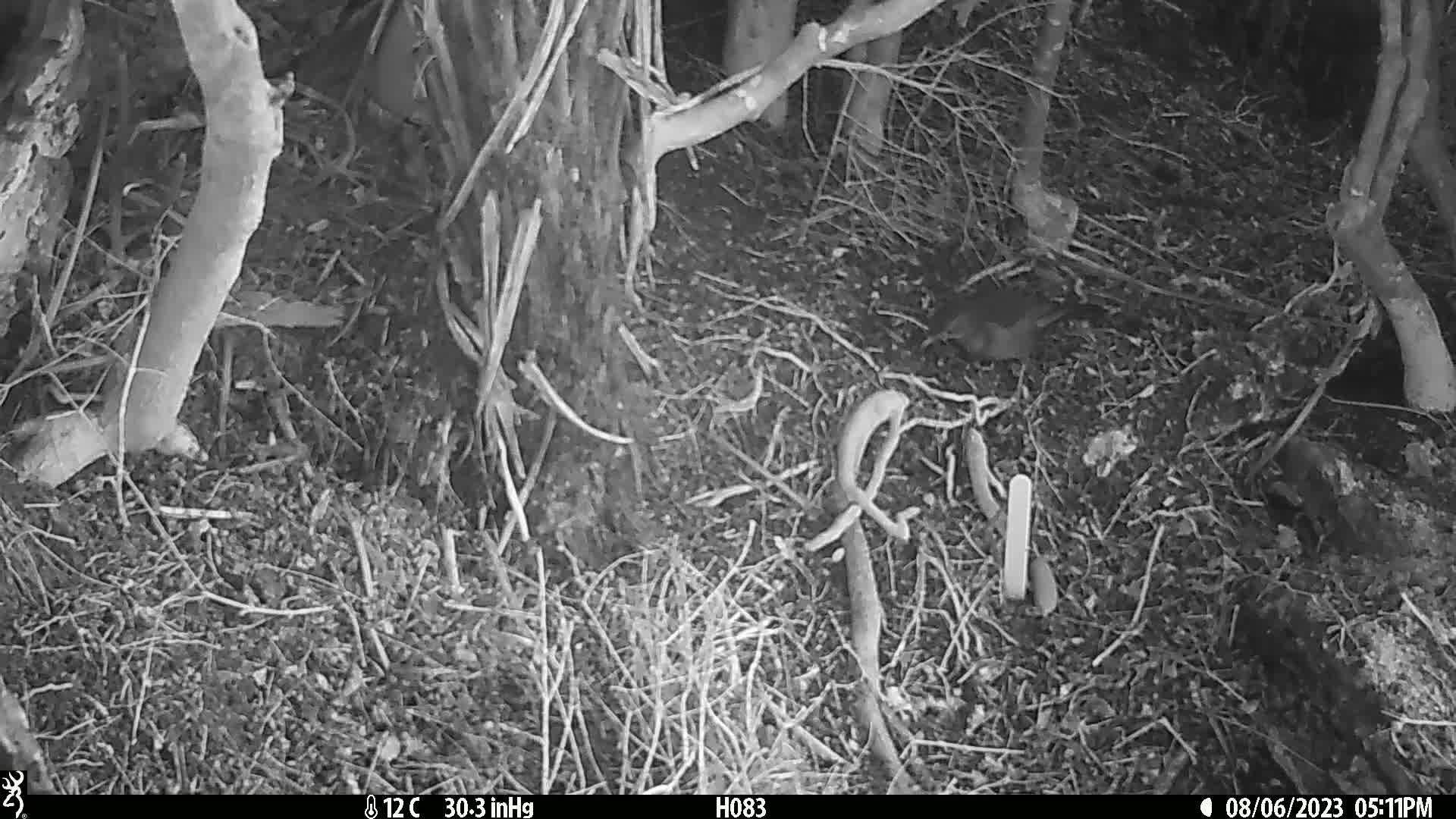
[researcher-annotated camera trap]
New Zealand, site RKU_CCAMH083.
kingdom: Animalia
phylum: Chordata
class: Aves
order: Passeriformes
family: Turdidae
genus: Turdus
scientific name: Turdus merula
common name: eurasian blackbird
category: blackbird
Blackbird (eurasian blackbird) (Turdus merula).